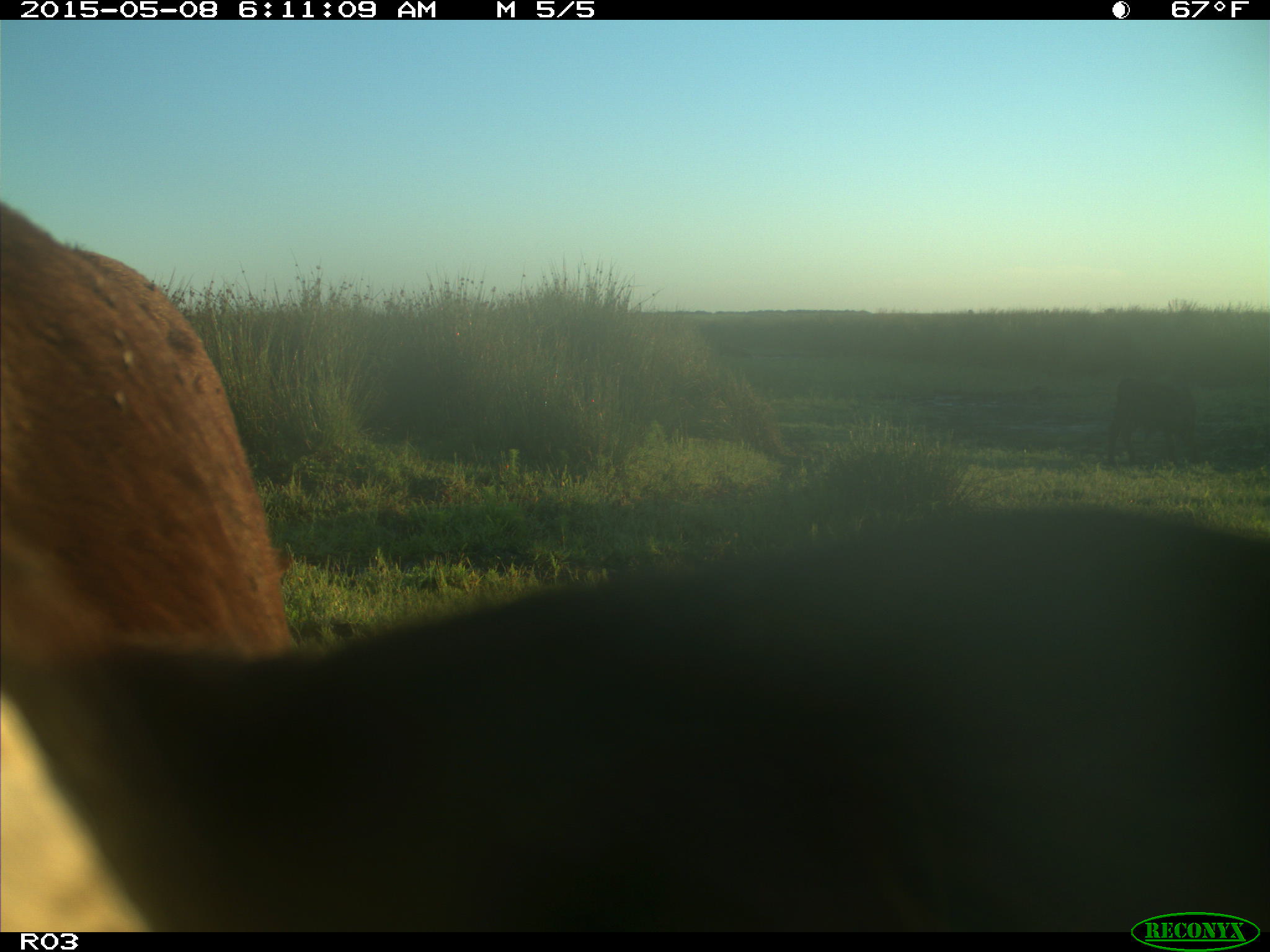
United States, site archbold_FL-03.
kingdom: Animalia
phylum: Chordata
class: Mammalia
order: Artiodactyla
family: Bovidae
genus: Bos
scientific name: Bos taurus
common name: domestic cow